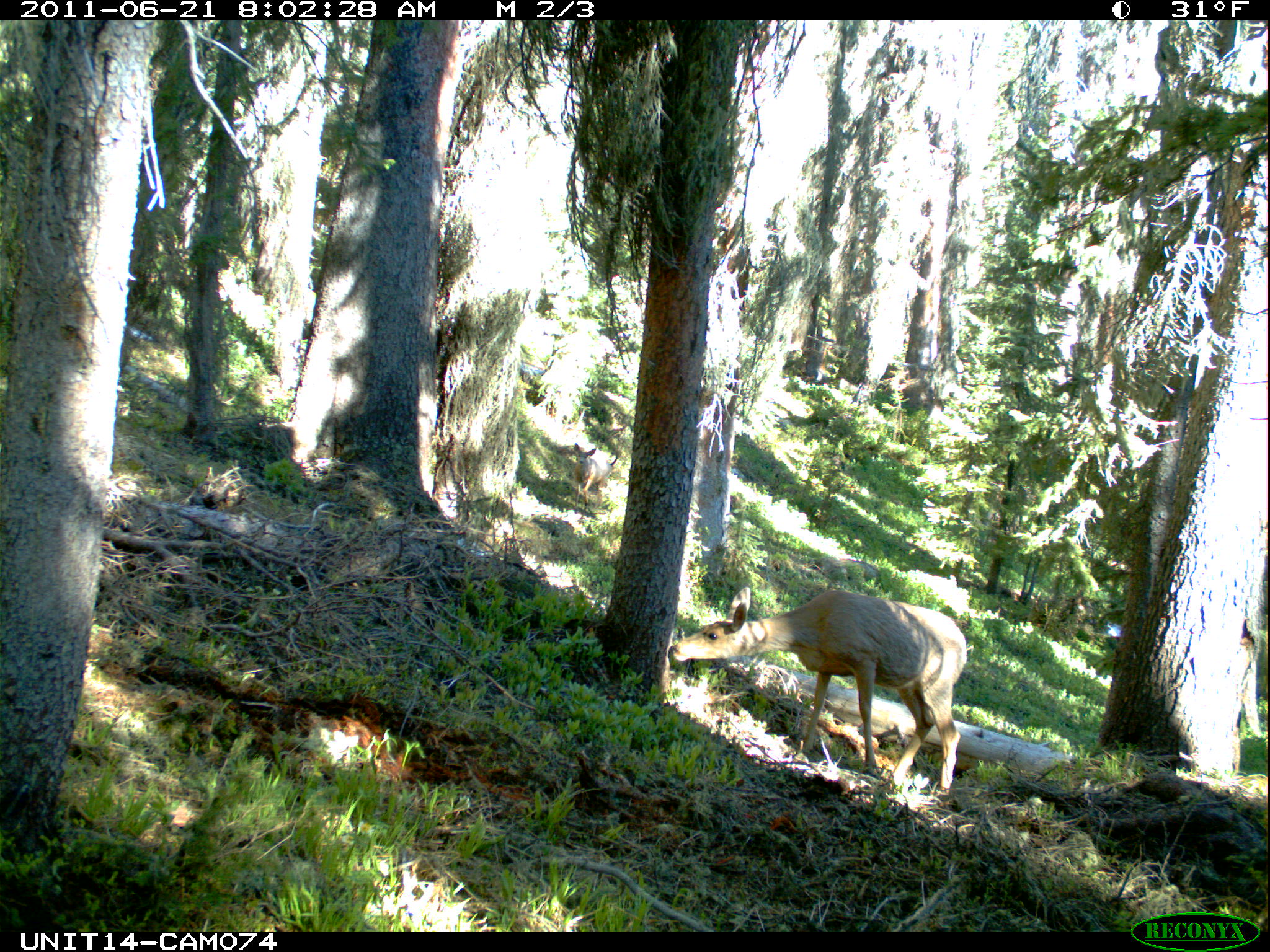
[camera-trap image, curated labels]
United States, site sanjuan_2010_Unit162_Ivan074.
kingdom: Animalia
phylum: Chordata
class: Mammalia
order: Artiodactyla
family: Cervidae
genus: Odocoileus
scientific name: Odocoileus hemionus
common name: mule deer